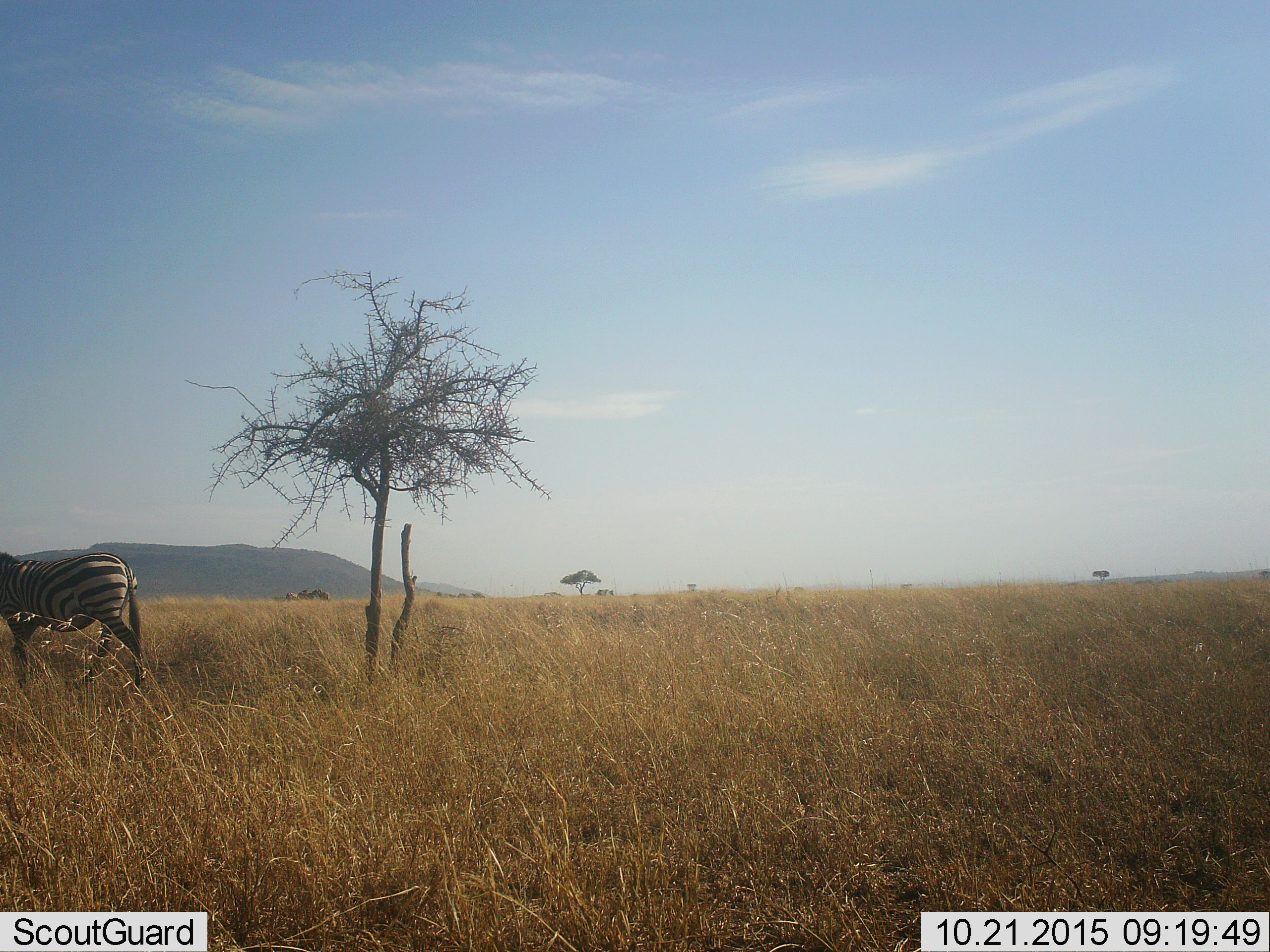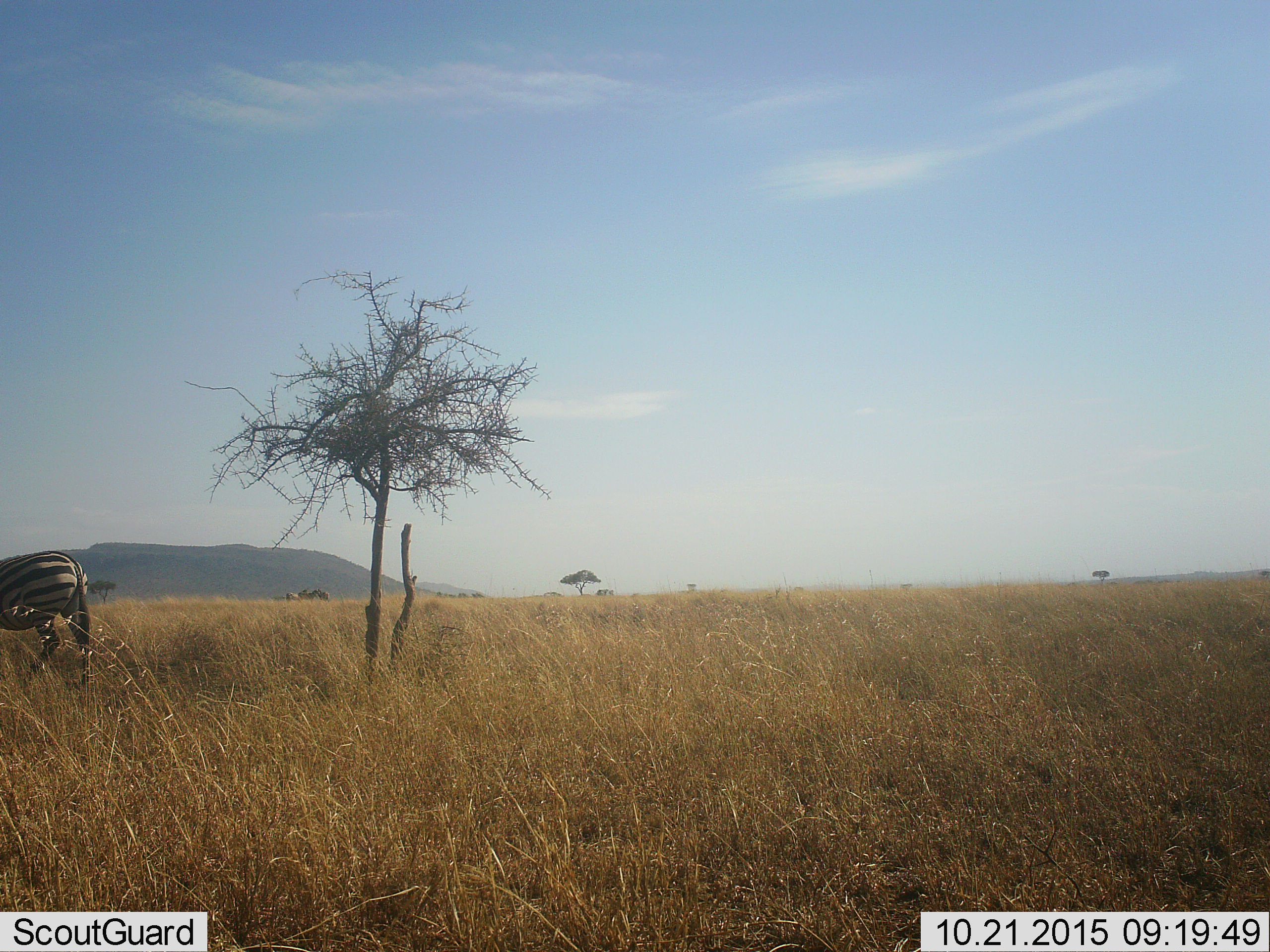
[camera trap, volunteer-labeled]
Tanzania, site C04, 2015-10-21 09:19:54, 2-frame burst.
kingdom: Animalia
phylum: Chordata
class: Mammalia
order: Perissodactyla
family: Equidae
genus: Equus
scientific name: Equus quagga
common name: plains zebra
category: zebra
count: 1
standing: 22%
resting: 0%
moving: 94%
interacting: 0%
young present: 0%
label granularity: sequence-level